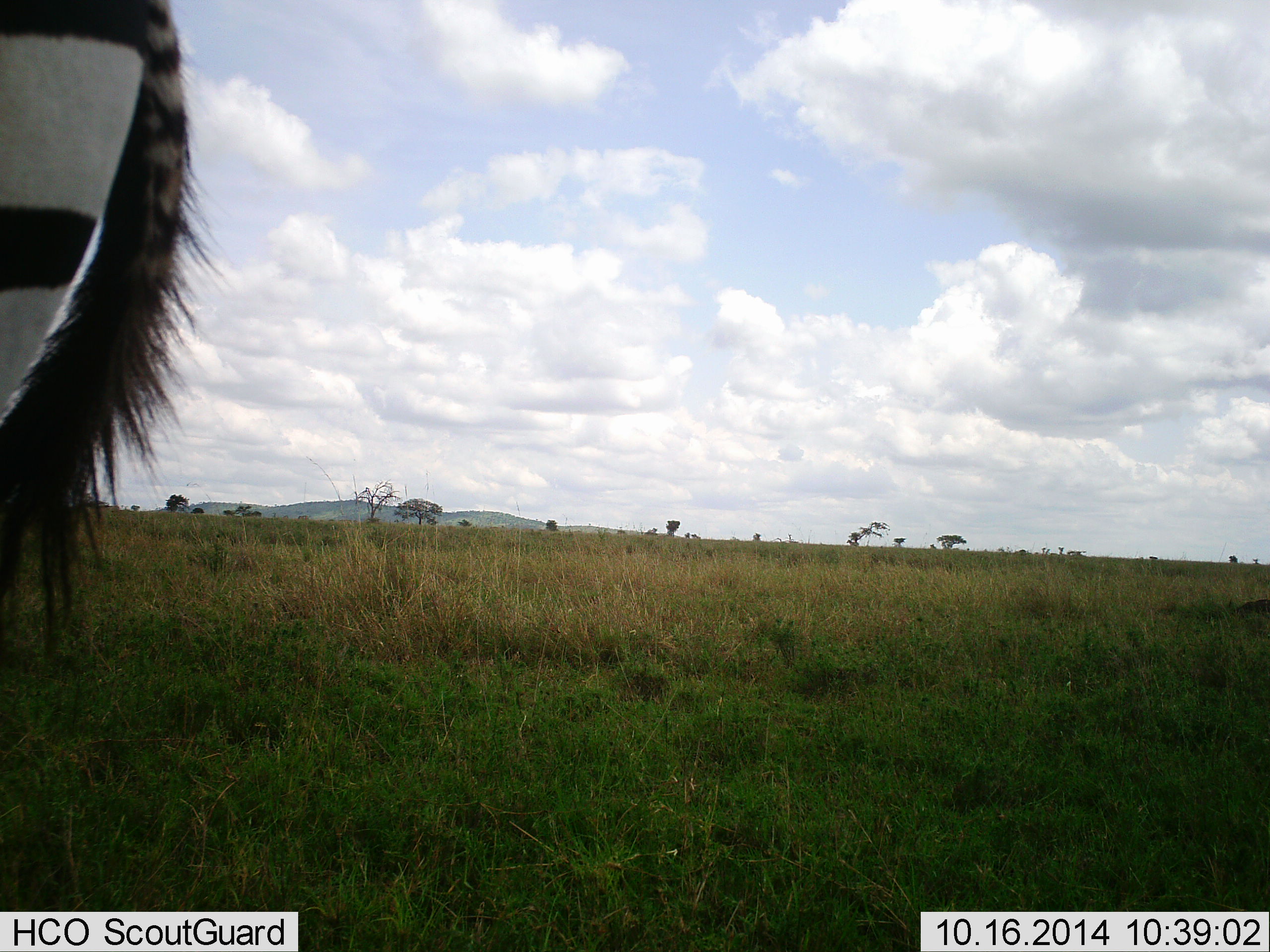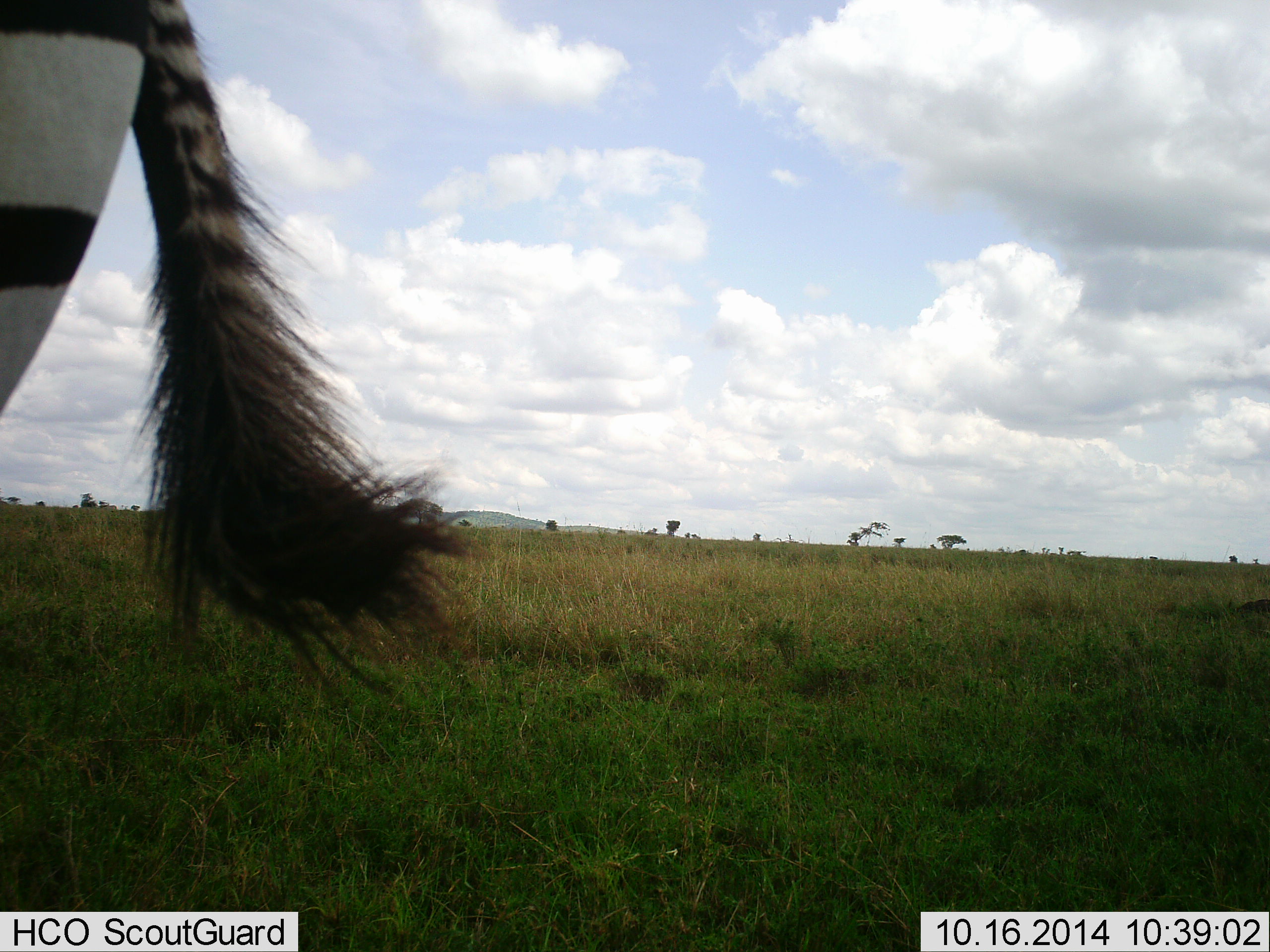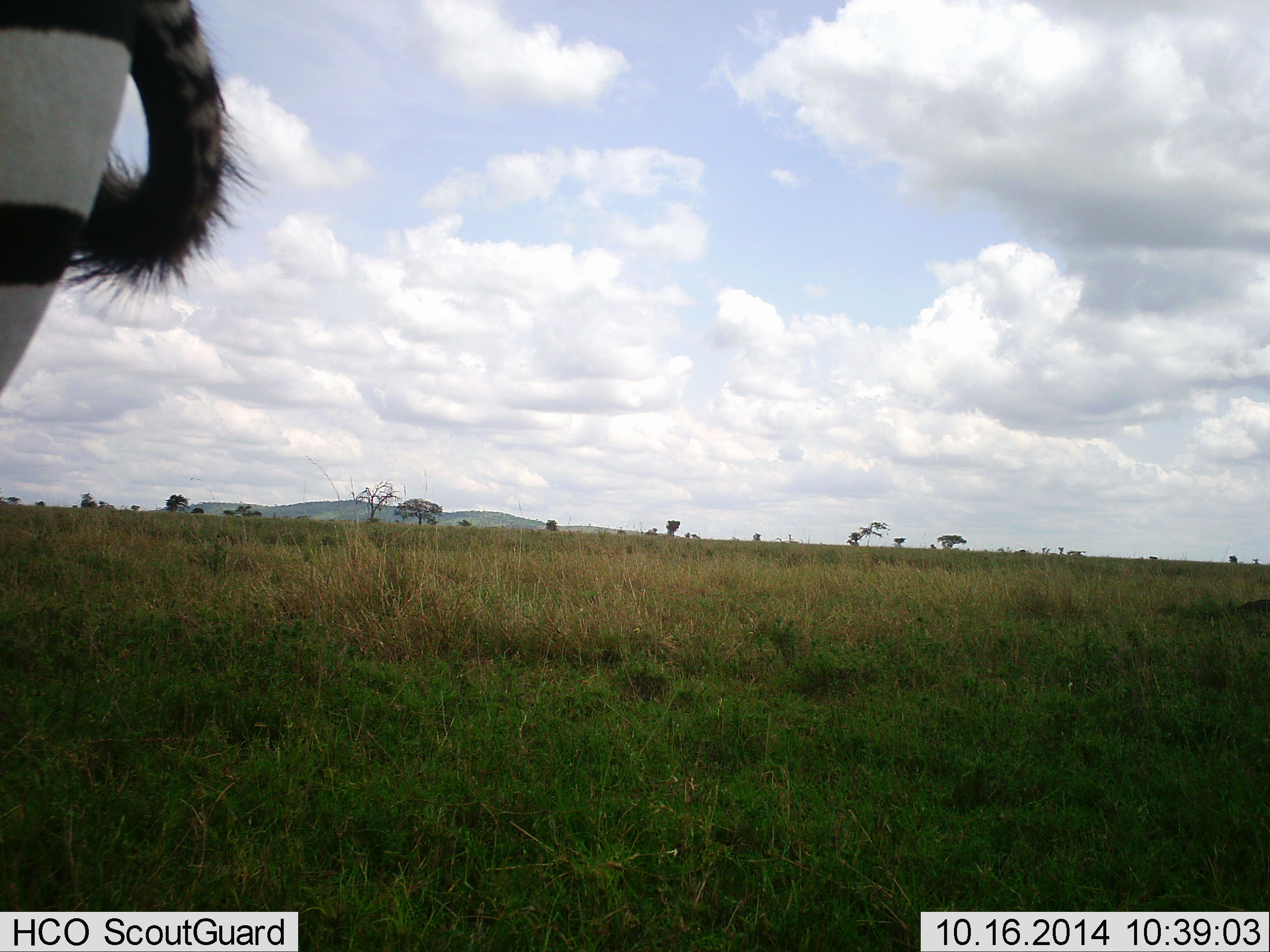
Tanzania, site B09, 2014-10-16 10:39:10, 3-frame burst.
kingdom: Animalia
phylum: Chordata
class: Mammalia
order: Perissodactyla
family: Equidae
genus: Equus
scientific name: Equus quagga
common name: plains zebra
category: zebra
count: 1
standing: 100%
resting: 0%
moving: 0%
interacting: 0%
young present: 0%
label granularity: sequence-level